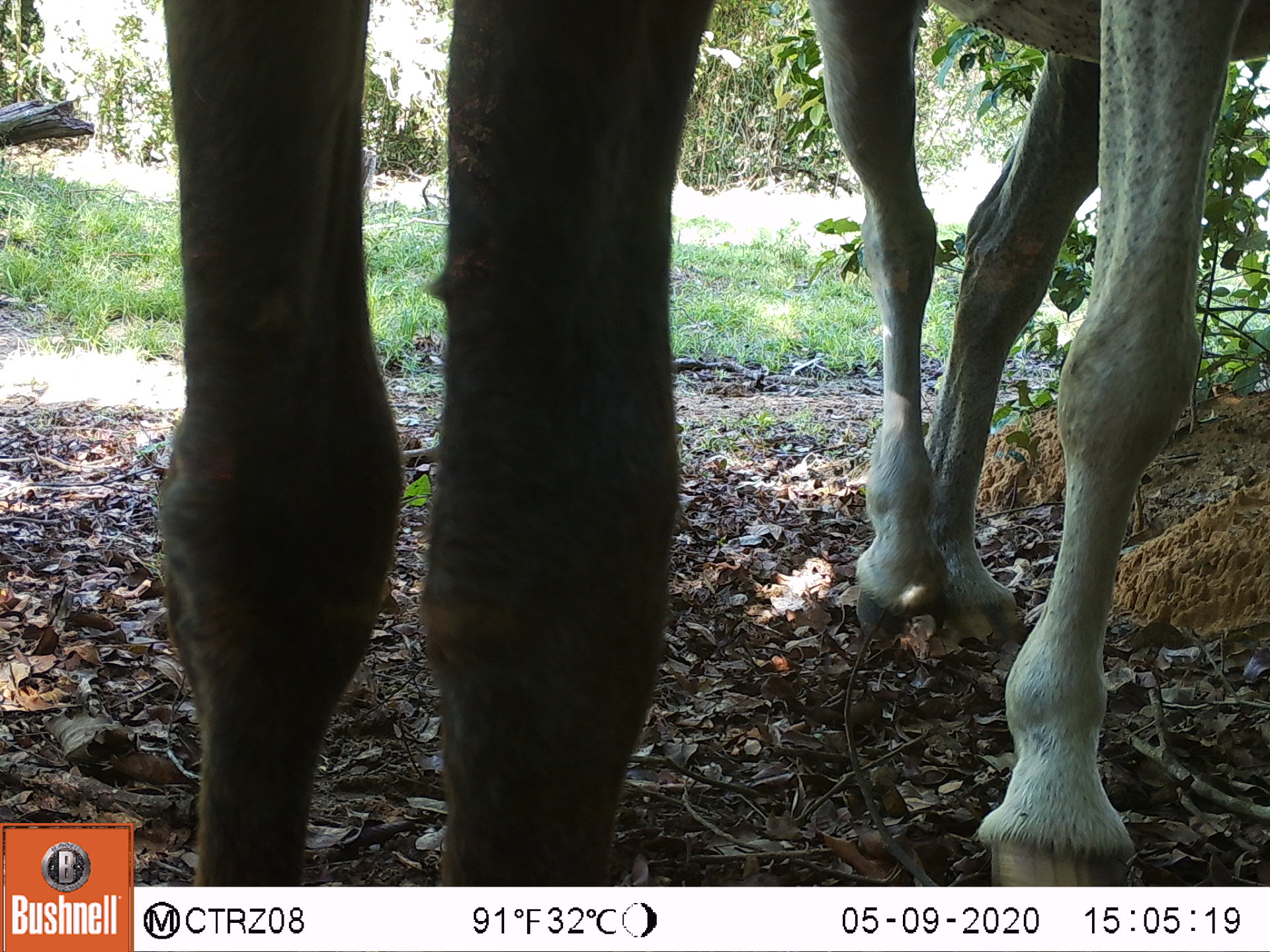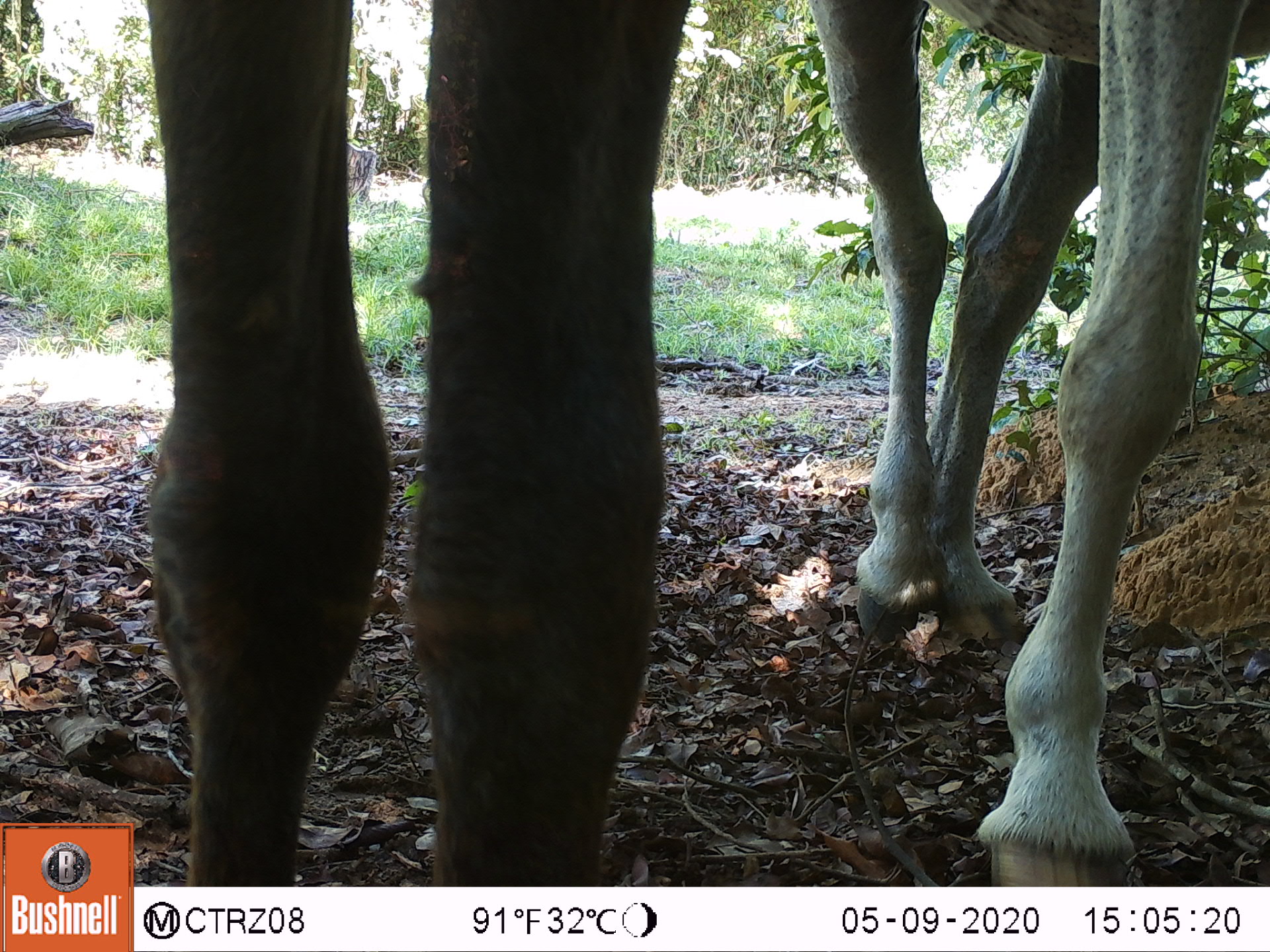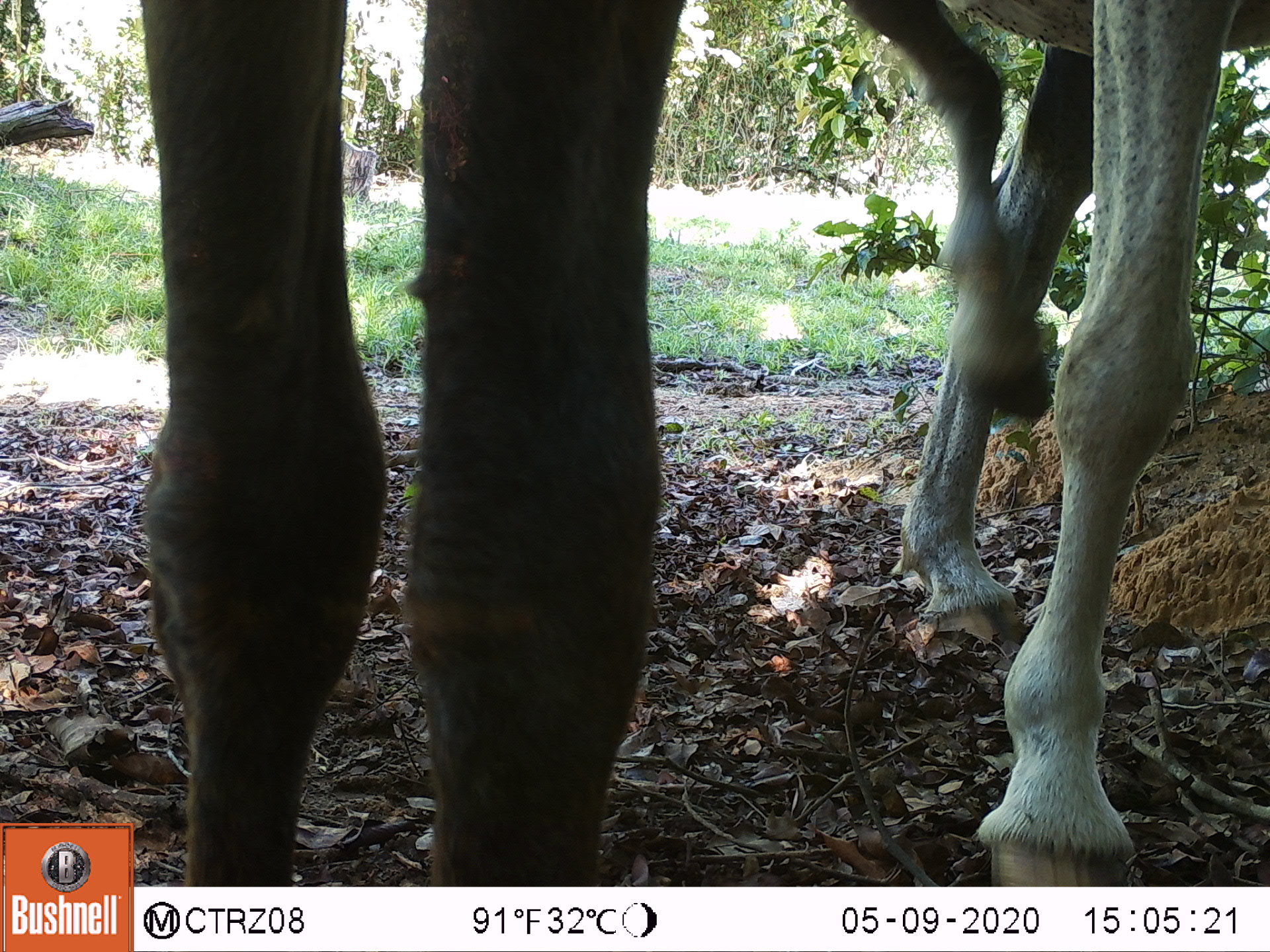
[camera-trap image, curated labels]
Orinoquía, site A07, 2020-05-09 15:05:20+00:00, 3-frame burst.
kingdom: Animalia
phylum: Chordata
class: Mammalia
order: Perissodactyla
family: Equidae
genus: Equus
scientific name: Equus caballus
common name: domestic horse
Domestic horse (Equus caballus).